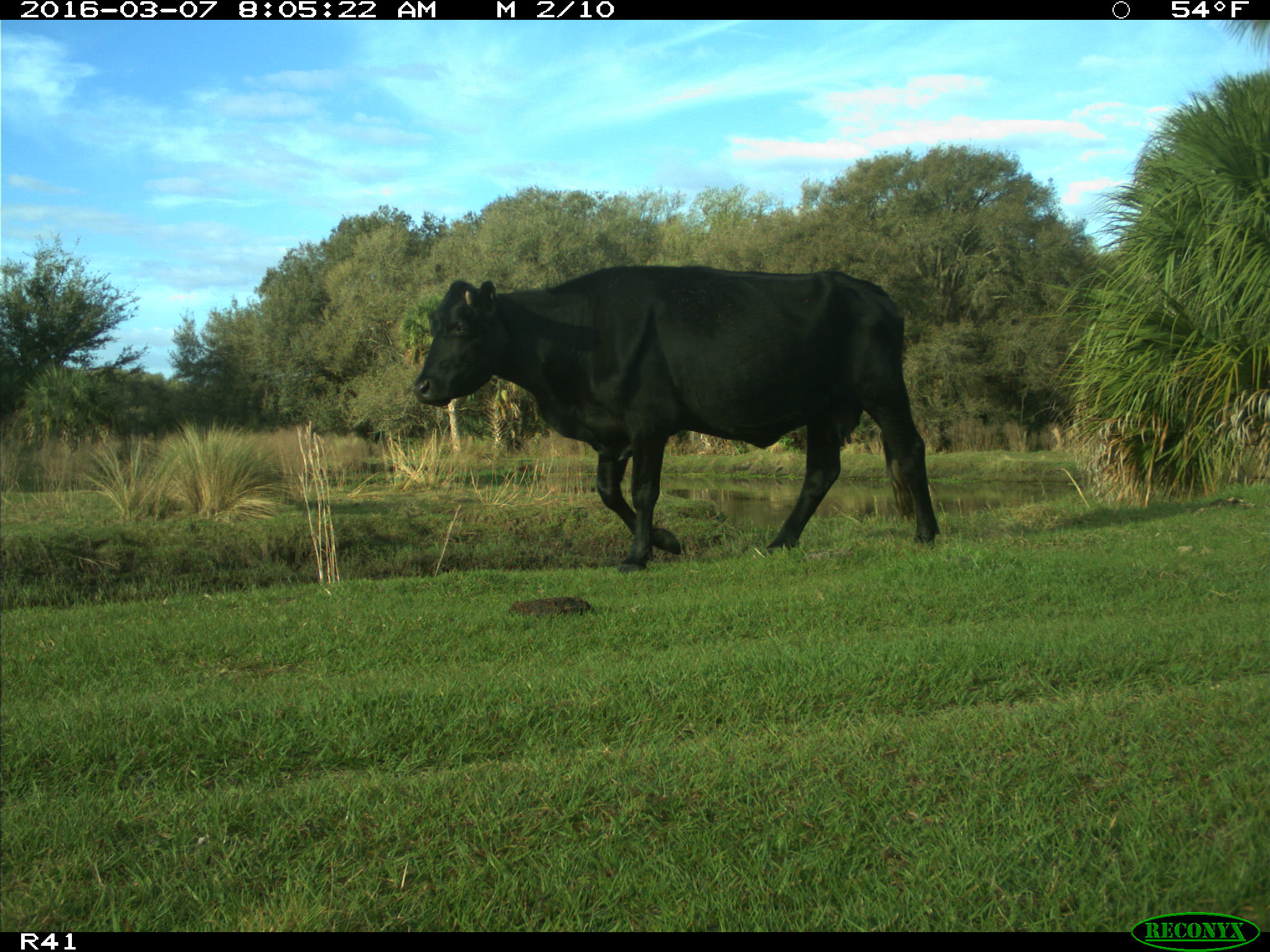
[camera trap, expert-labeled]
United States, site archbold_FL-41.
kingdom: Animalia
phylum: Chordata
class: Mammalia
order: Artiodactyla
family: Bovidae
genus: Bos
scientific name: Bos taurus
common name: domestic cow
Bos taurus (domestic cow).